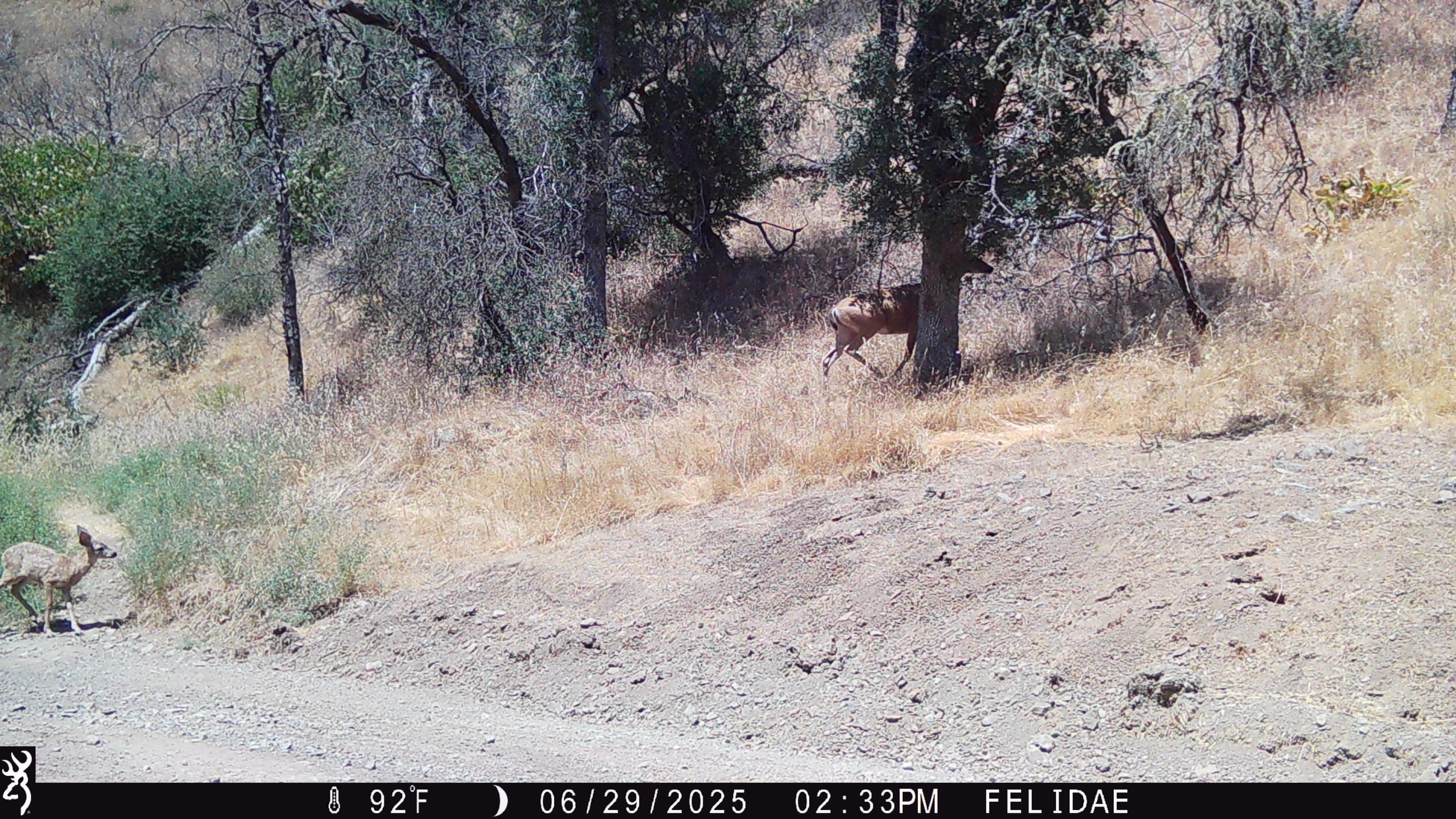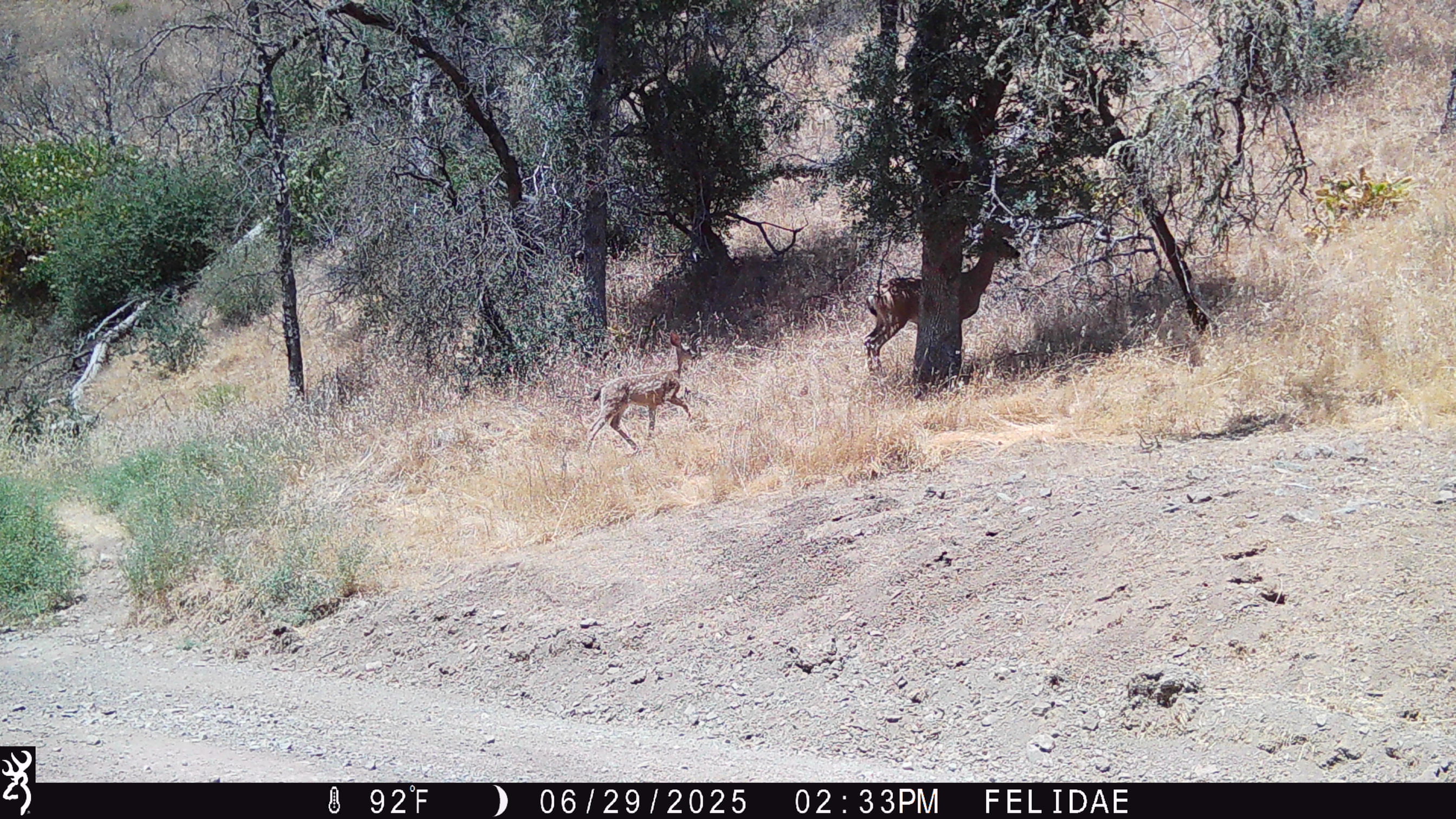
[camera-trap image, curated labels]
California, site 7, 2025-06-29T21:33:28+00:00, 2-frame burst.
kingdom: Animalia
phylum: Chordata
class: Mammalia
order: Artiodactyla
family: Cervidae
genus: Odocoileus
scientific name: Odocoileus hemionus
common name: mule deer